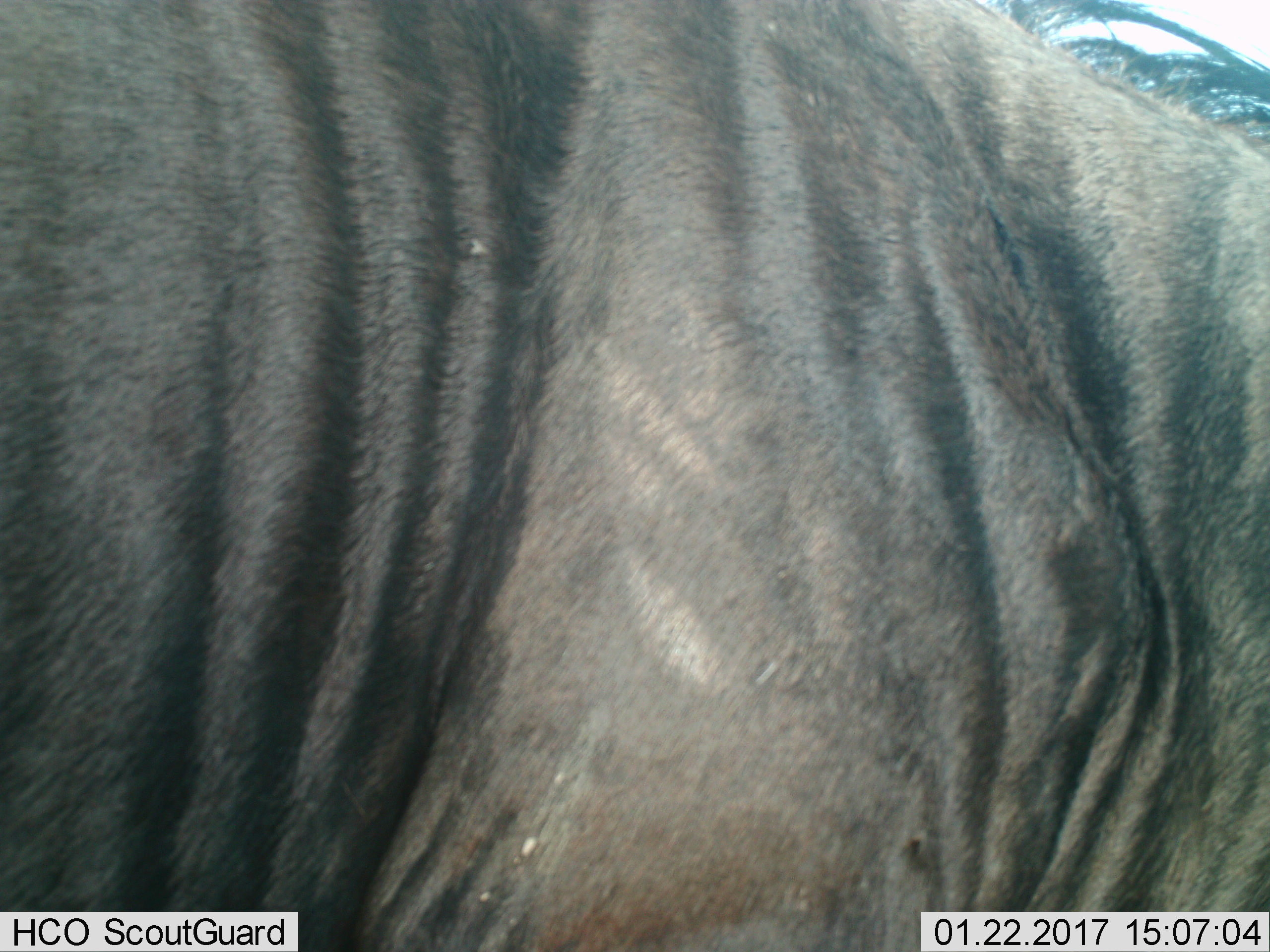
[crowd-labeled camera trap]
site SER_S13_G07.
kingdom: Animalia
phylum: Chordata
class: Mammalia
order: Artiodactyla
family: Bovidae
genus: Connochaetes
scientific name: Connochaetes taurinus taurinus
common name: blue wildebeest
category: wildebeestblue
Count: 1.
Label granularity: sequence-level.